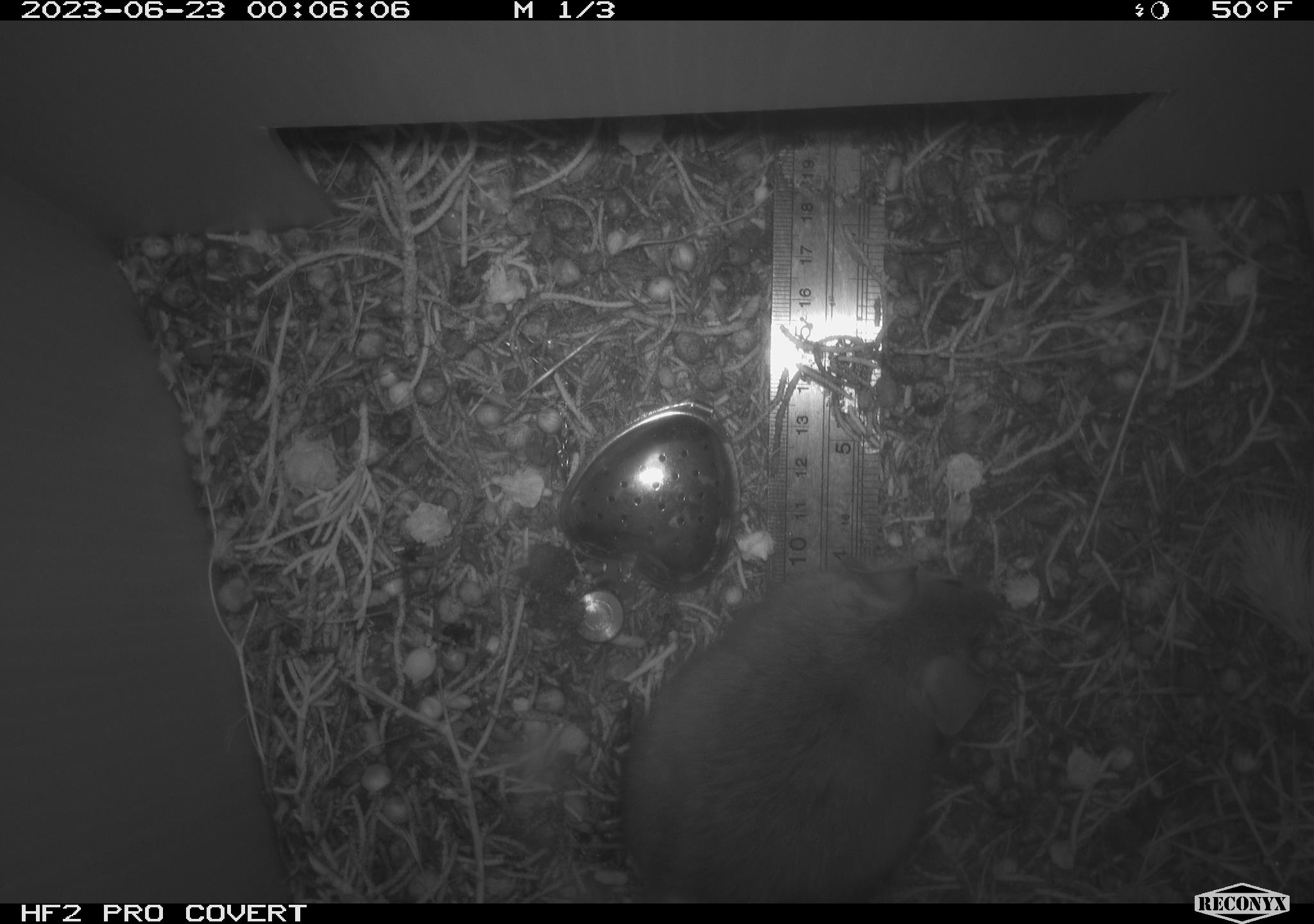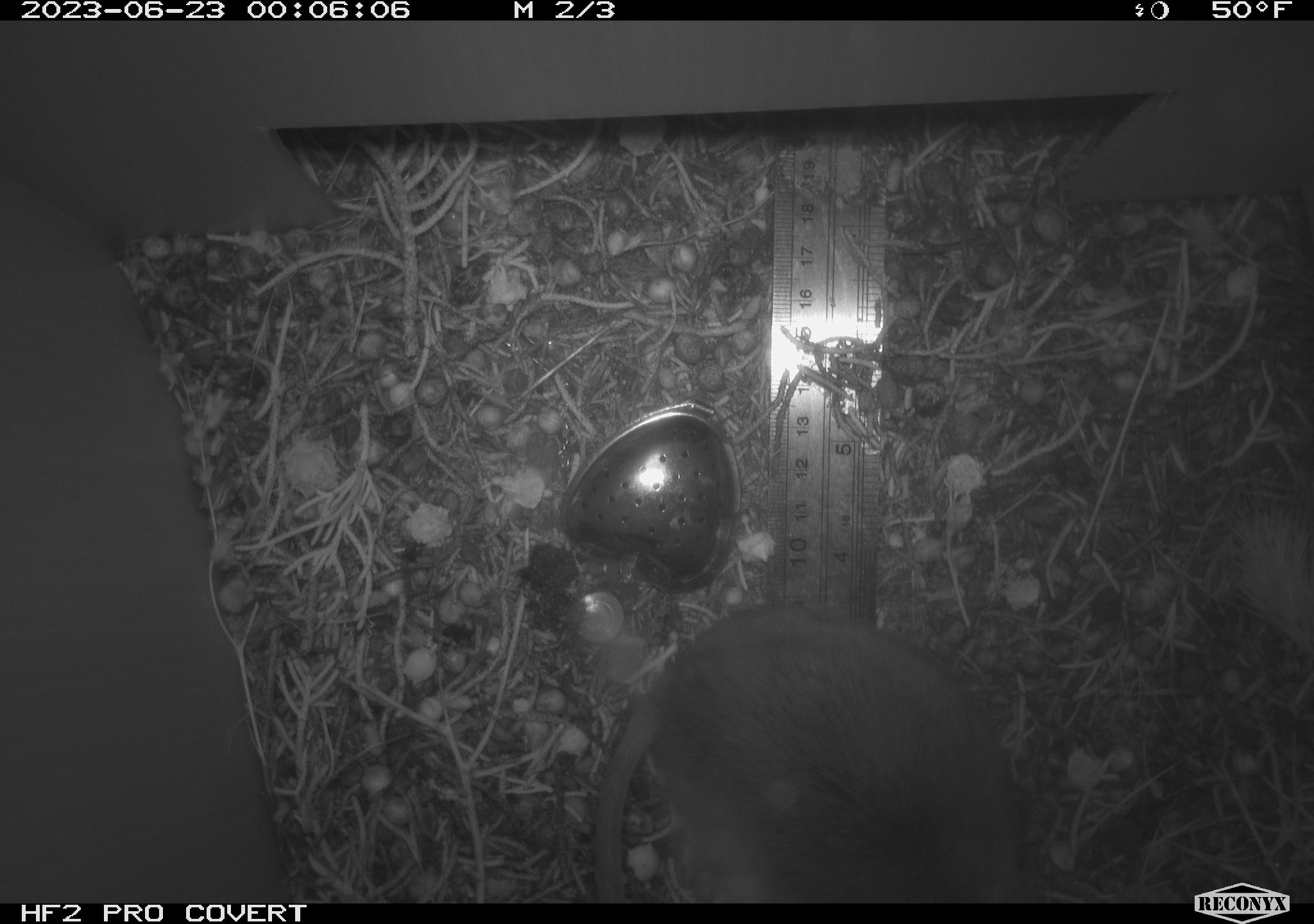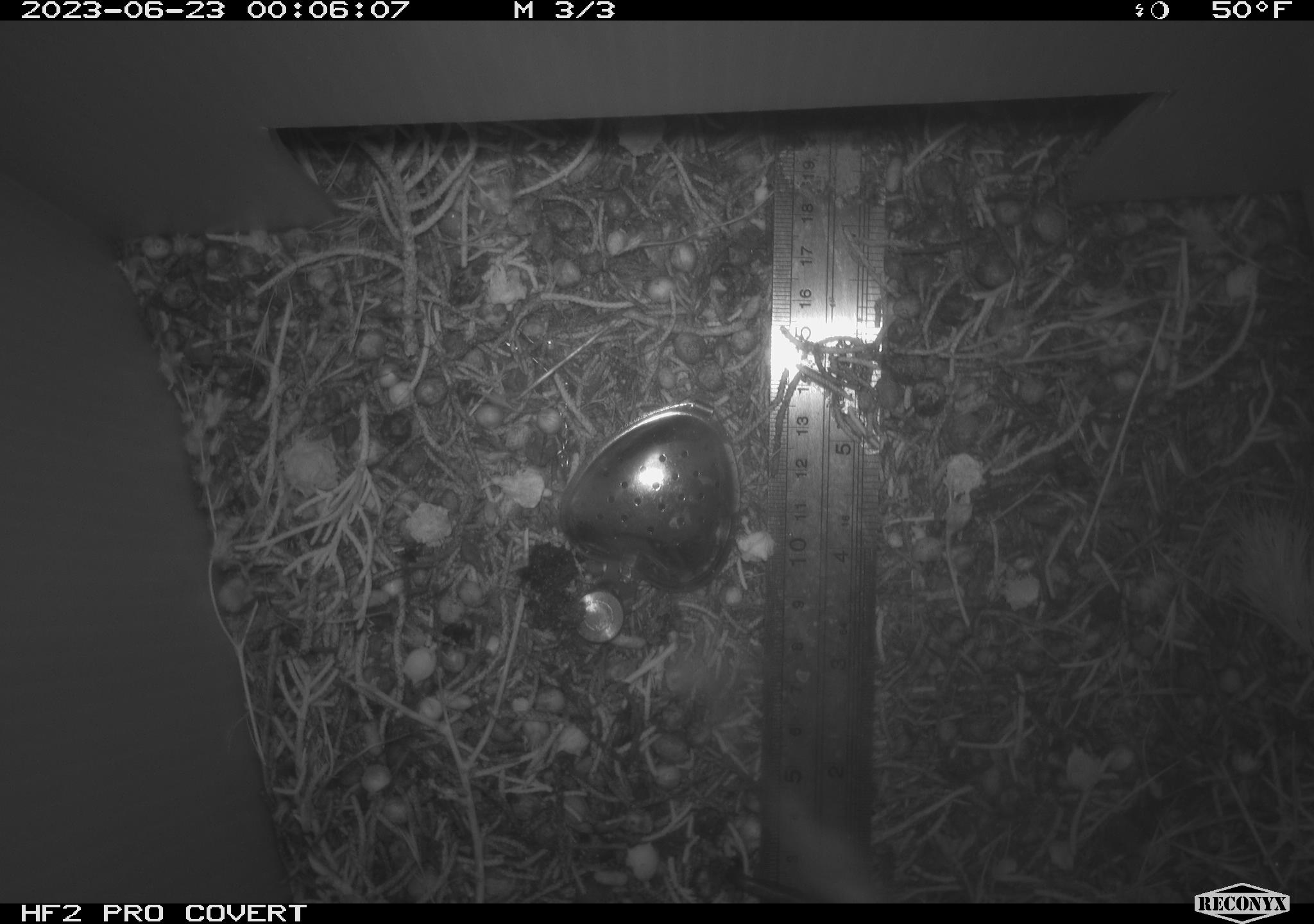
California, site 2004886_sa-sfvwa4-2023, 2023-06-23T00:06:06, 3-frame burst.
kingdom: Animalia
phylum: Chordata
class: Mammalia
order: Rodentia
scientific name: Rodentia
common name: mouse species